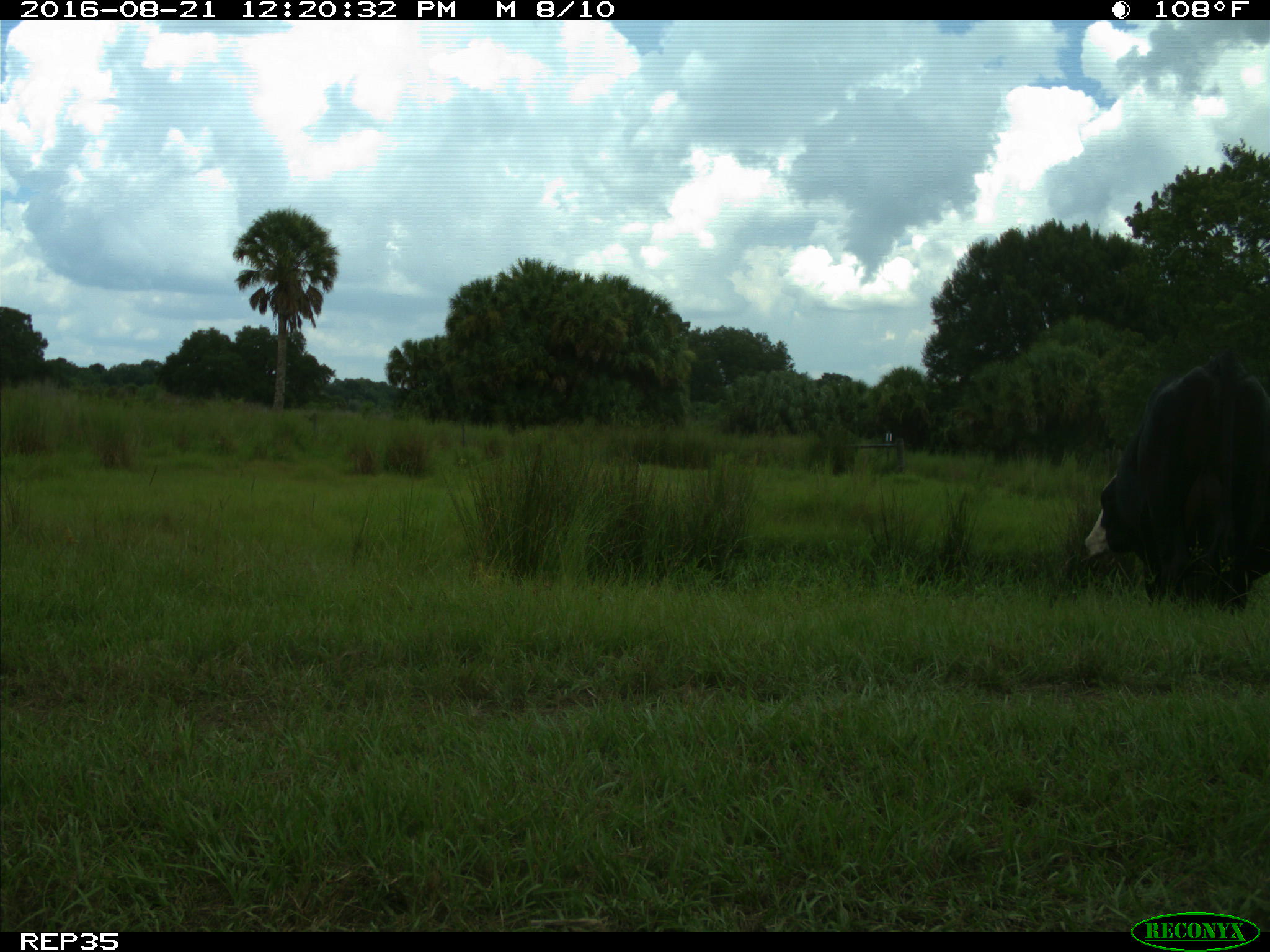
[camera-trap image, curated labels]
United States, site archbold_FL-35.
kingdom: Animalia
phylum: Chordata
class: Mammalia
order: Artiodactyla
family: Bovidae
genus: Bos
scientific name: Bos taurus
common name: domestic cow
Bos taurus (domestic cow).